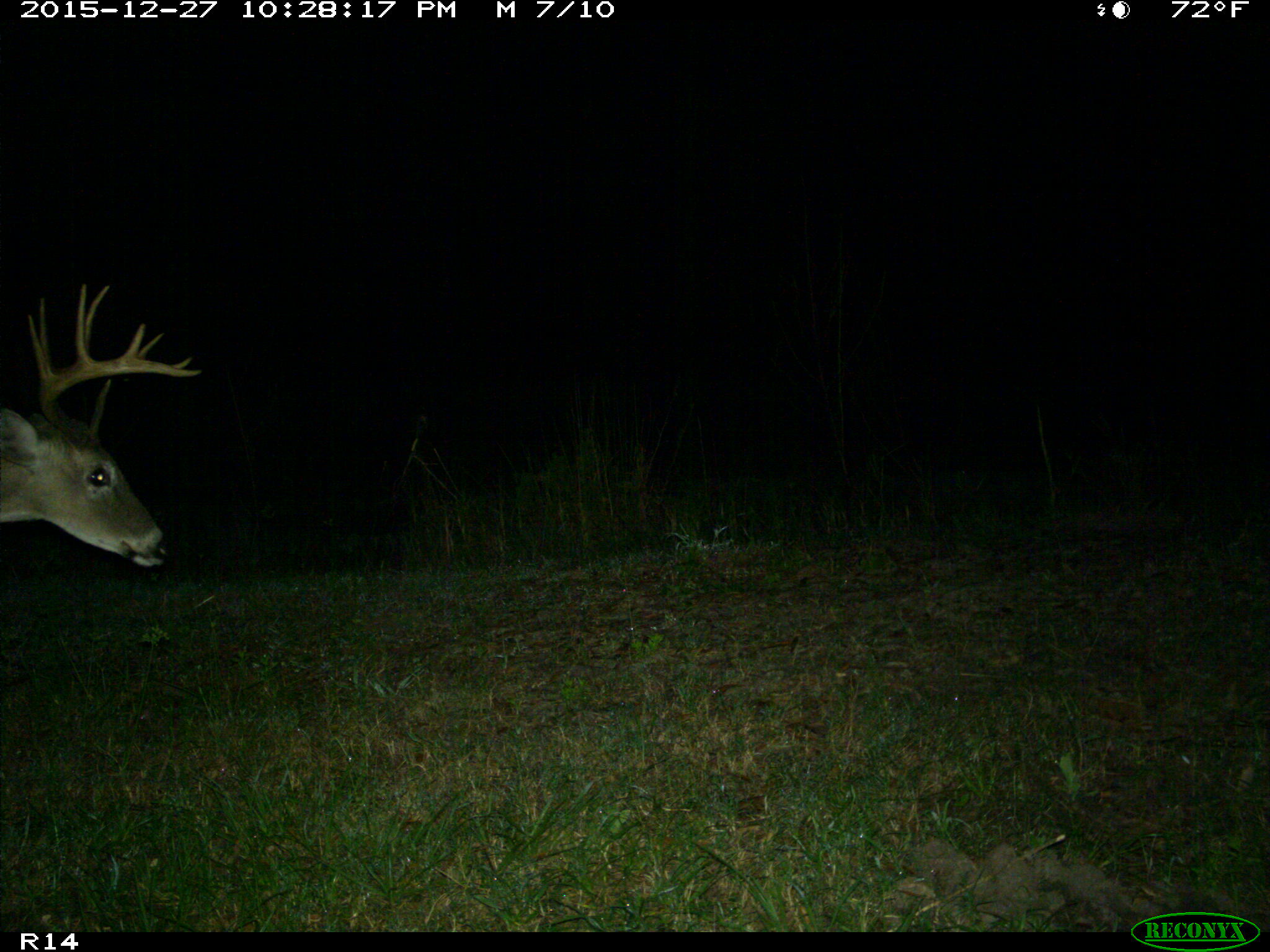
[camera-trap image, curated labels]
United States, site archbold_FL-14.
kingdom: Animalia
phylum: Chordata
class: Mammalia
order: Artiodactyla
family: Cervidae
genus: Odocoileus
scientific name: Odocoileus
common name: deer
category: unidentified deer